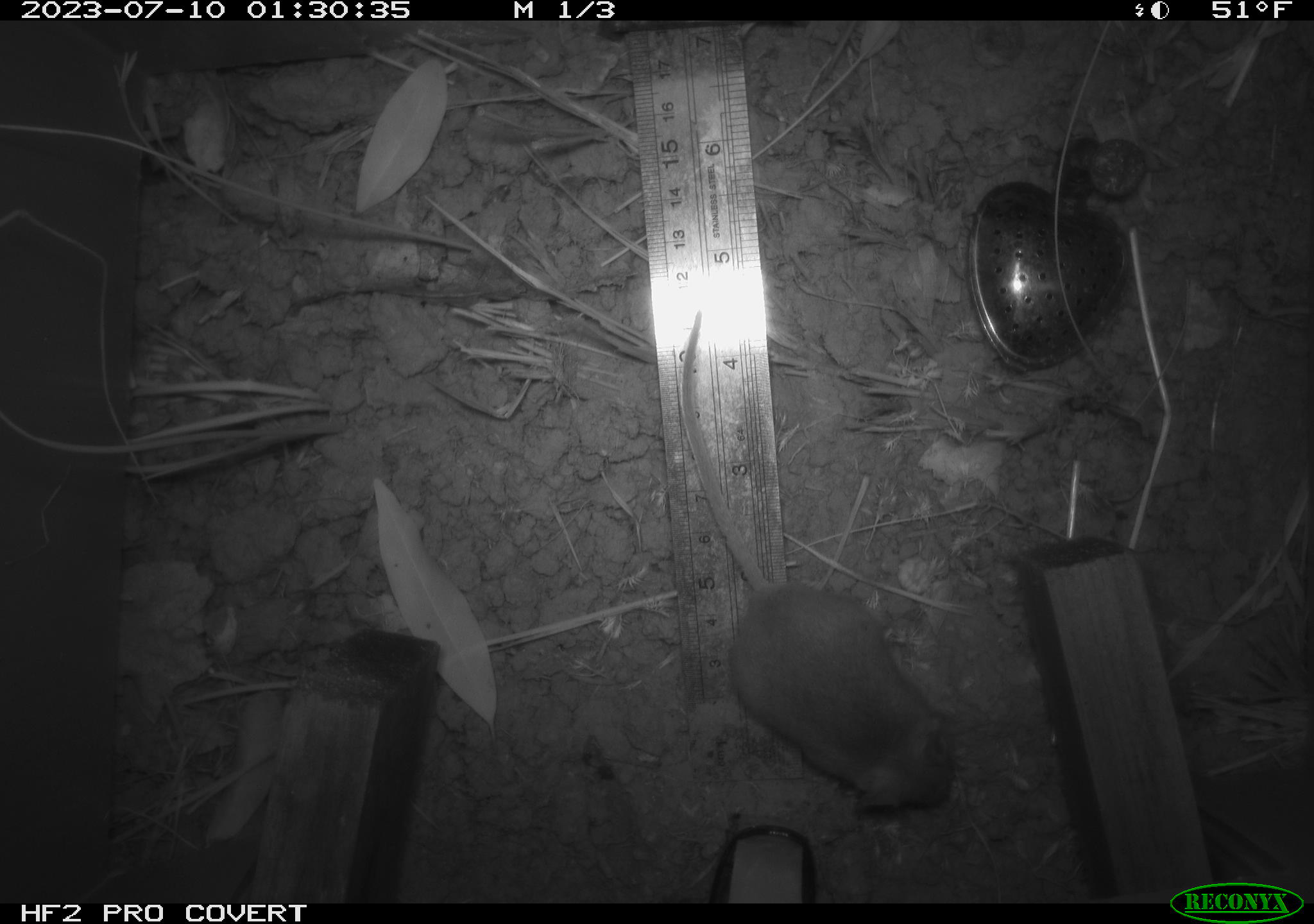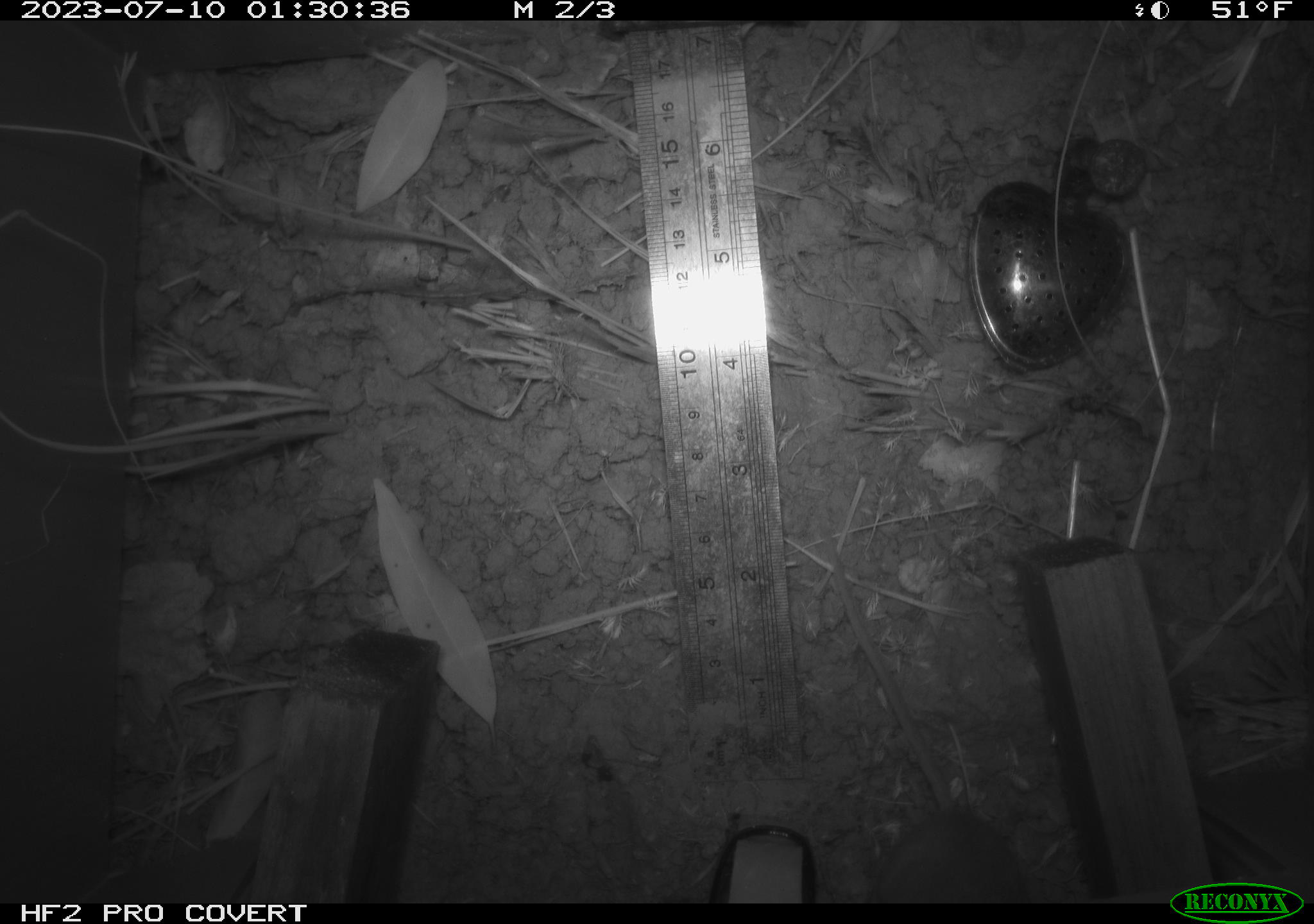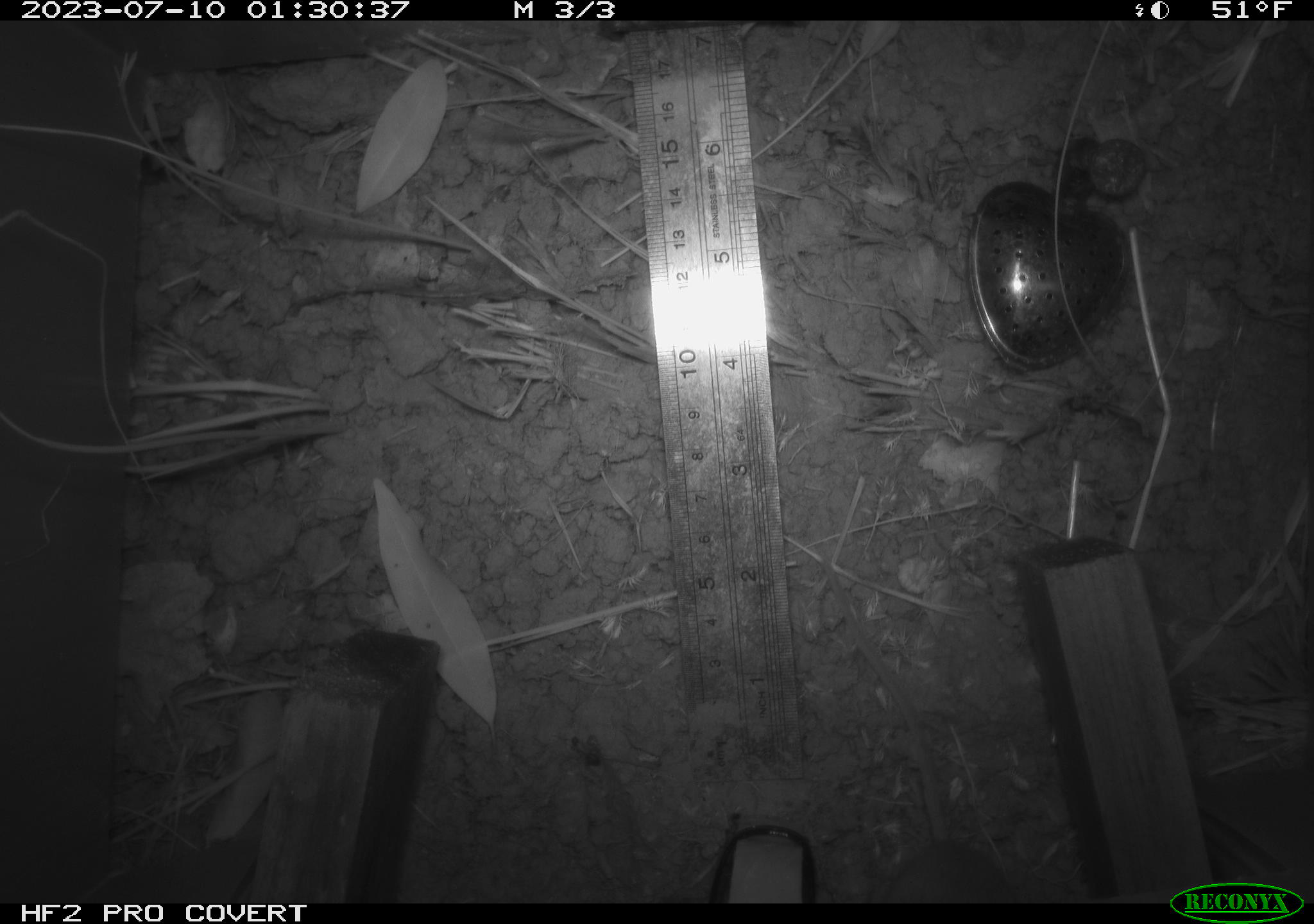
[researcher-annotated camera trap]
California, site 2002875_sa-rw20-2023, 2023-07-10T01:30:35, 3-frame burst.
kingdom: Animalia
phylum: Chordata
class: Mammalia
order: Rodentia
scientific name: Rodentia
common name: mouse species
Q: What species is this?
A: Mouse species (Rodentia).